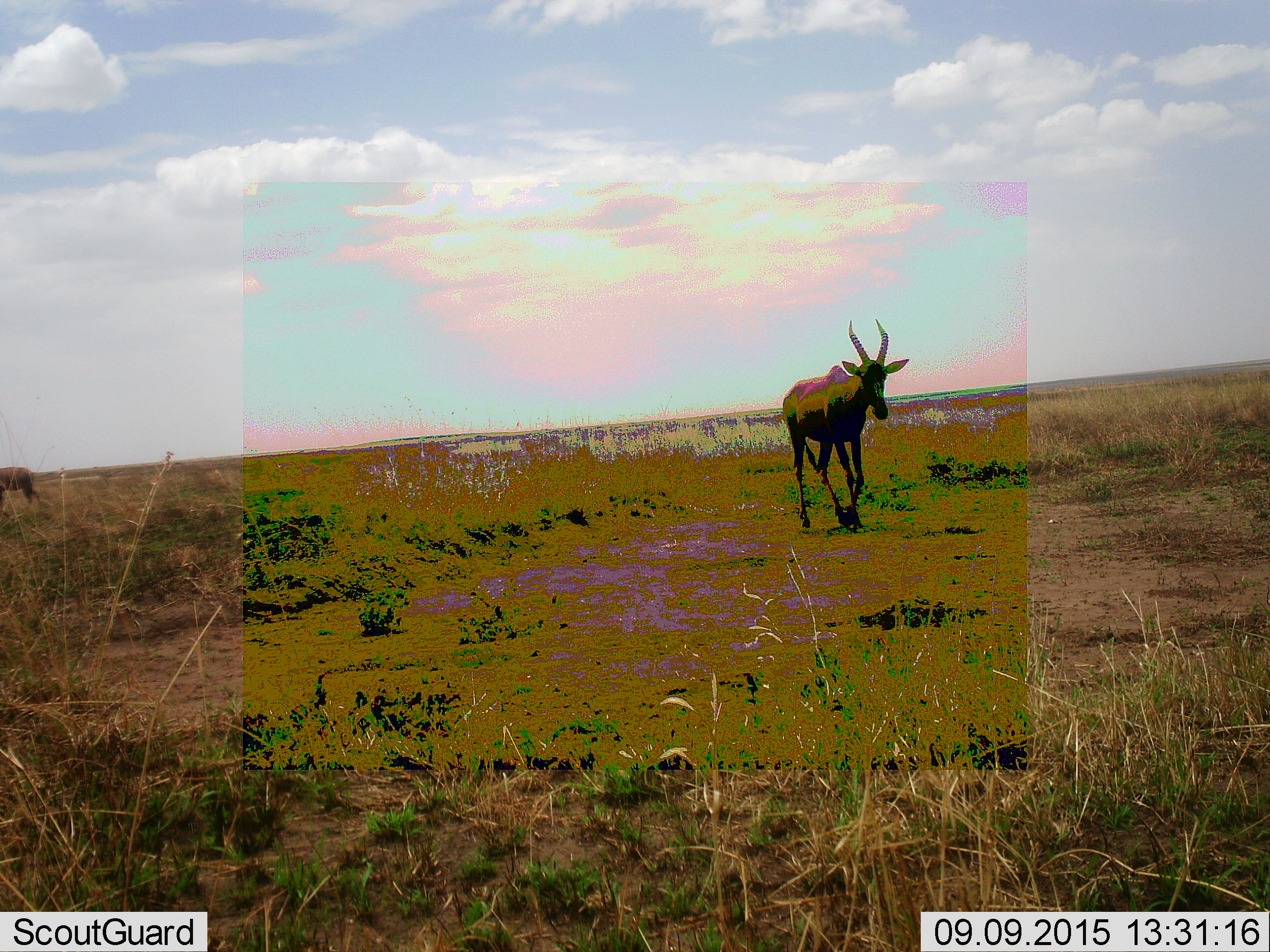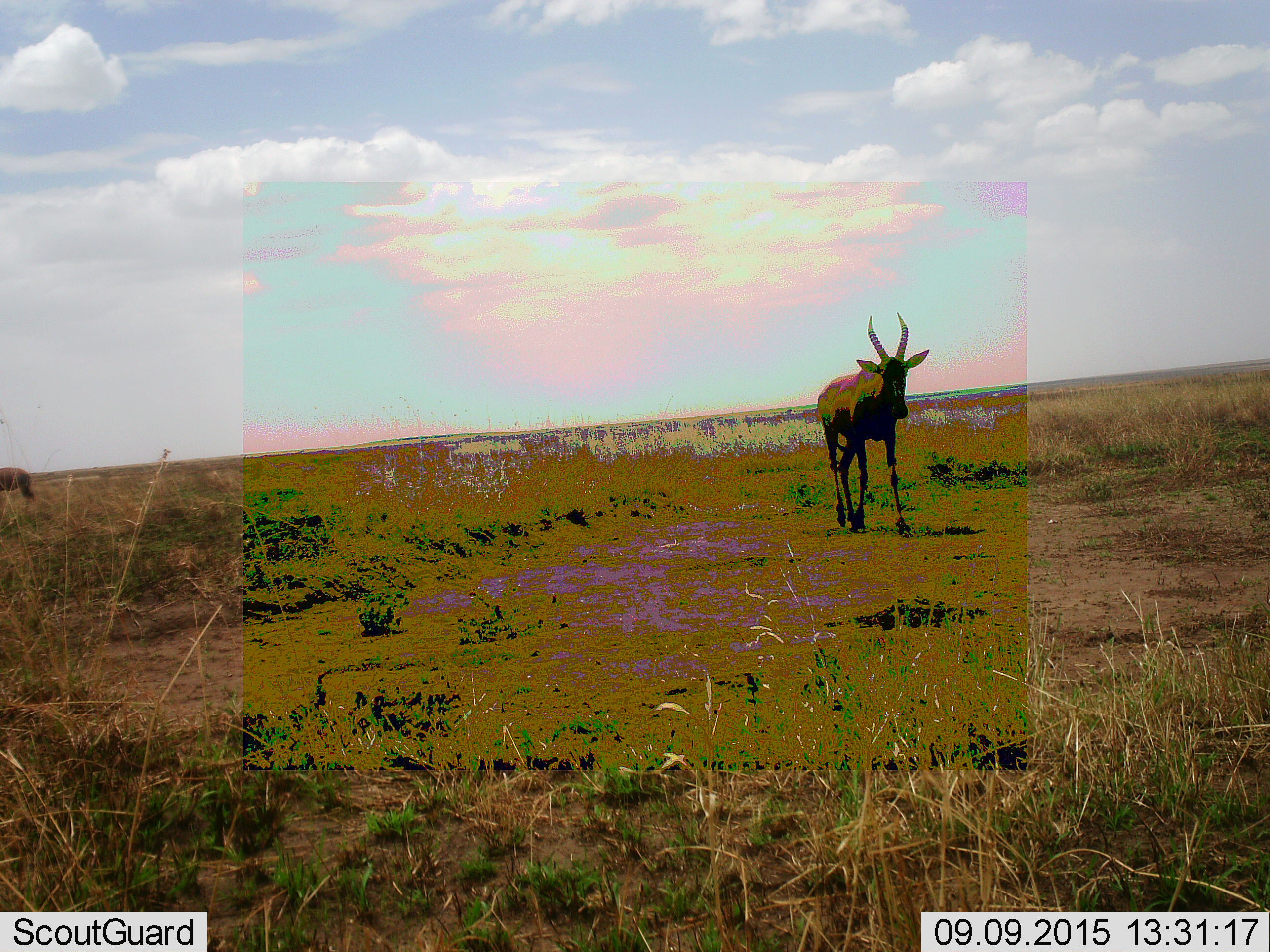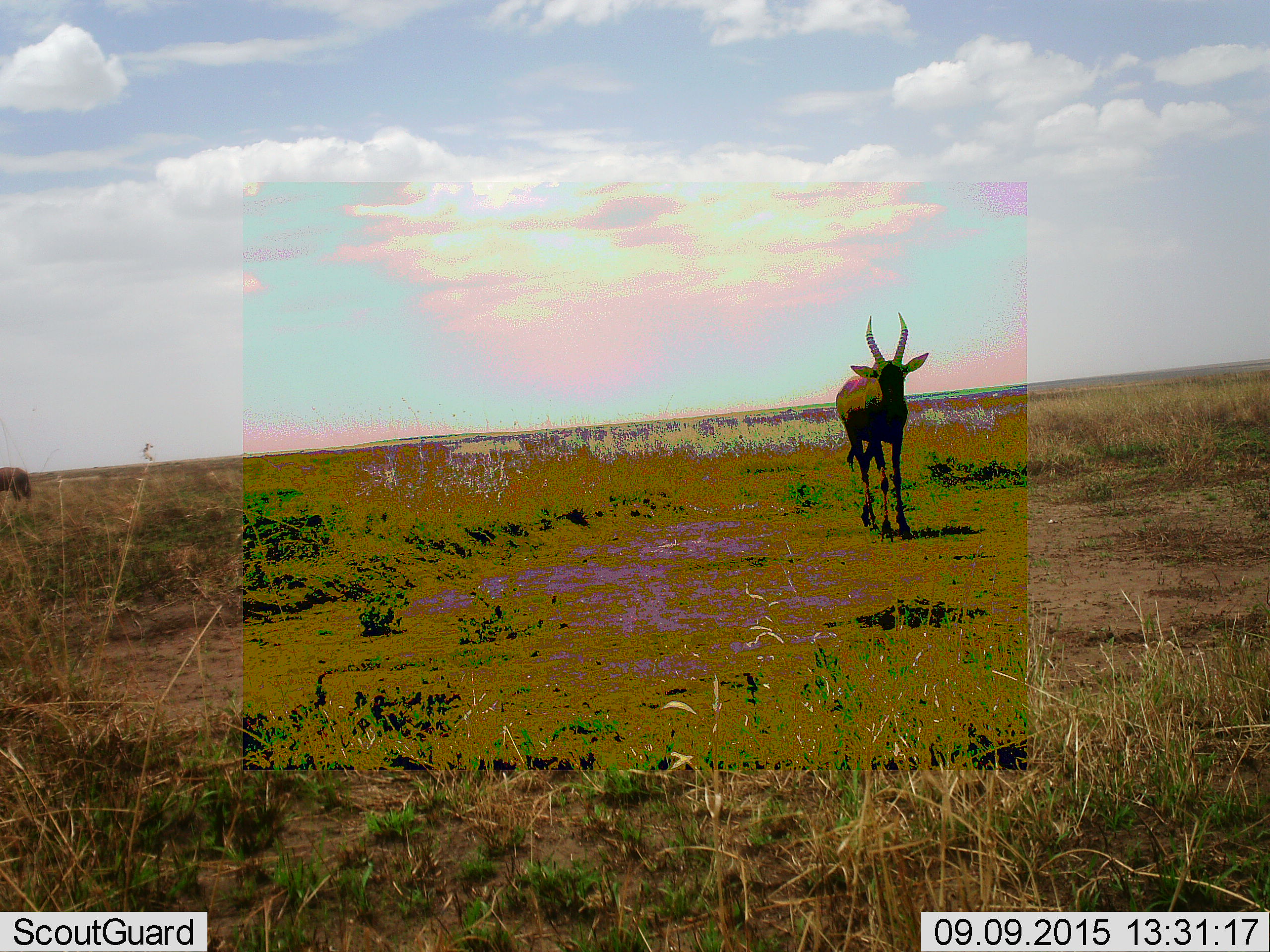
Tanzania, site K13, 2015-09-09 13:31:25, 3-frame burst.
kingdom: Animalia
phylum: Chordata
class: Mammalia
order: Artiodactyla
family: Bovidae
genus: Alcelaphus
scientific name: Alcelaphus buselaphus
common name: hartebeest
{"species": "hartebeest (Alcelaphus buselaphus)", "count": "2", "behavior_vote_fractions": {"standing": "33%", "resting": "0%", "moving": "100%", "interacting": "0%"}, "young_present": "0%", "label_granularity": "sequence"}